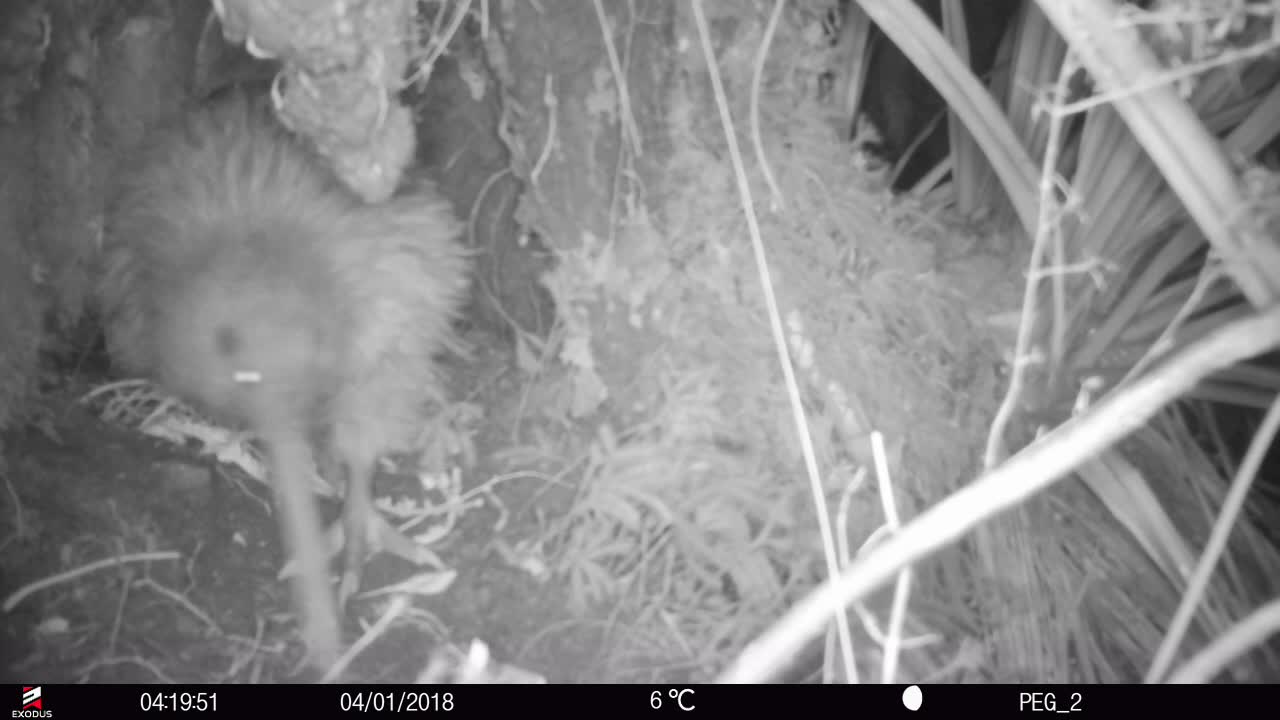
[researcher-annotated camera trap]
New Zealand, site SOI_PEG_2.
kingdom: Animalia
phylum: Chordata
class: Aves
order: Apterygiformes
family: Apterygidae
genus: Apteryx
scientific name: Apteryx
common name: kiwi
Kiwi (Apteryx).